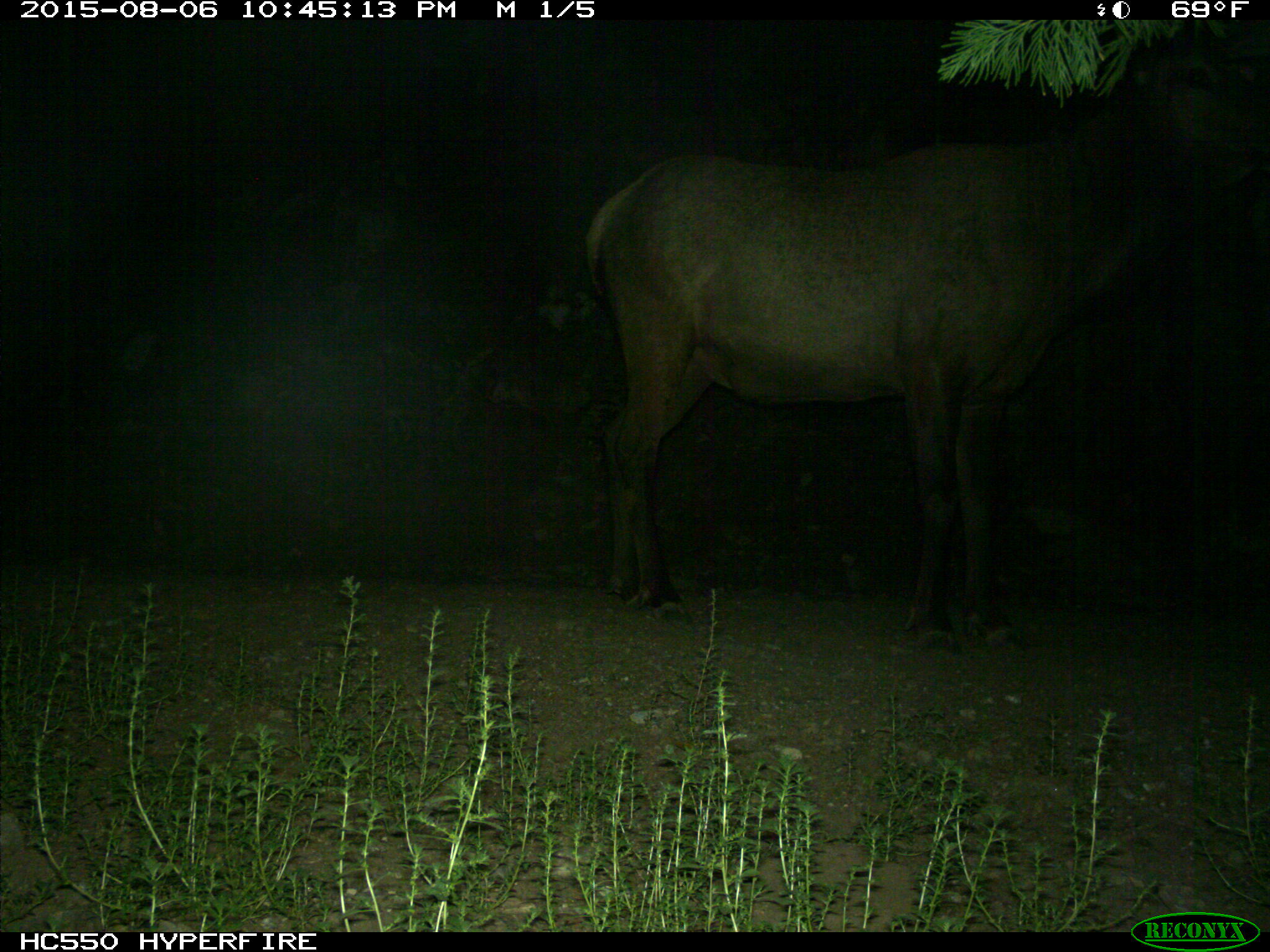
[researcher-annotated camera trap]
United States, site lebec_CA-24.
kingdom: Animalia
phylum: Chordata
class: Mammalia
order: Artiodactyla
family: Cervidae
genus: Cervus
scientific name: Cervus canadensis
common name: elk